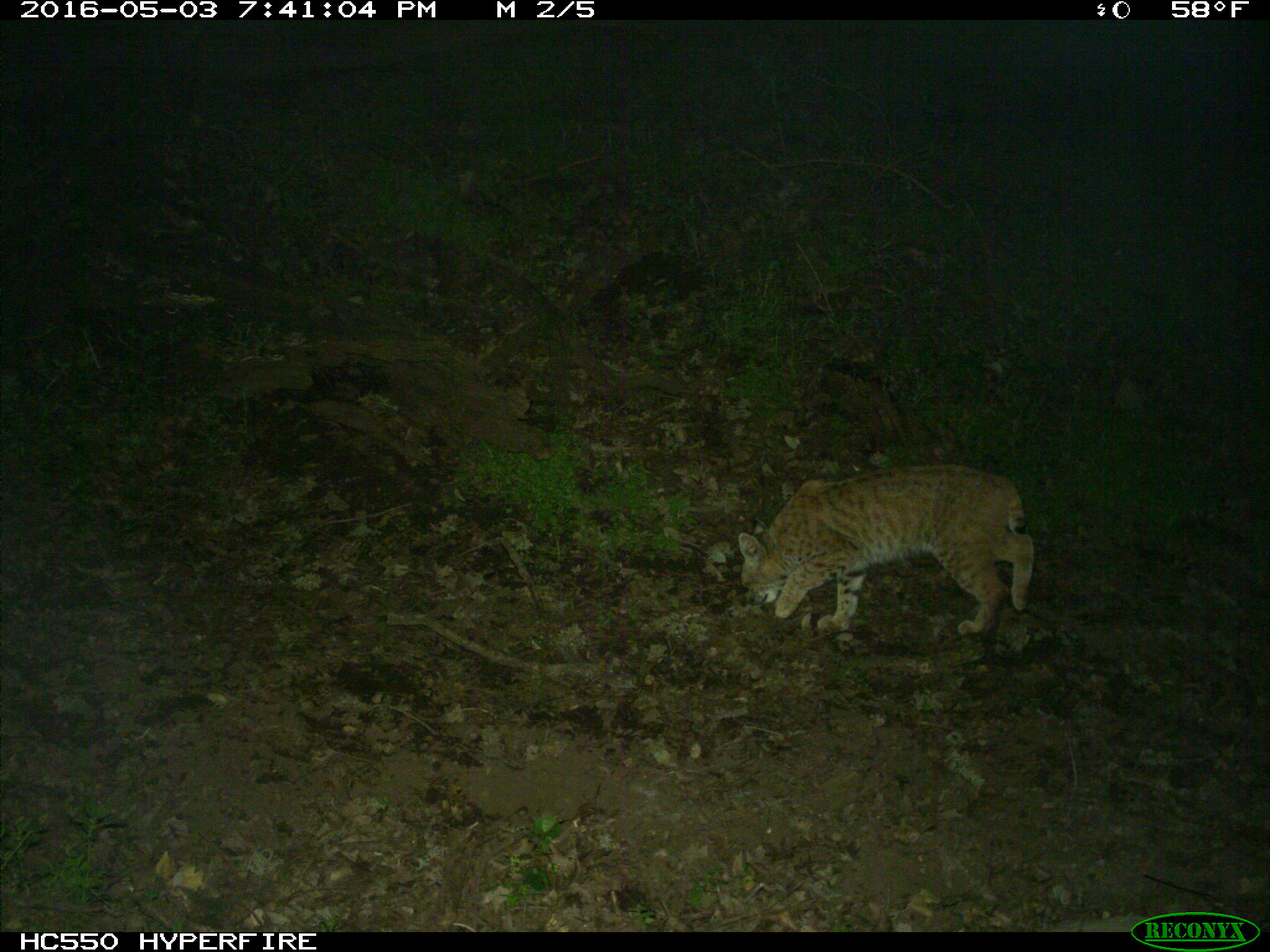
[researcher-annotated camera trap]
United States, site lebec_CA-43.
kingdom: Animalia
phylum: Chordata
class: Mammalia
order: Carnivora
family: Felidae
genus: Lynx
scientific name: Lynx rufus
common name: bobcat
Lynx rufus (bobcat).